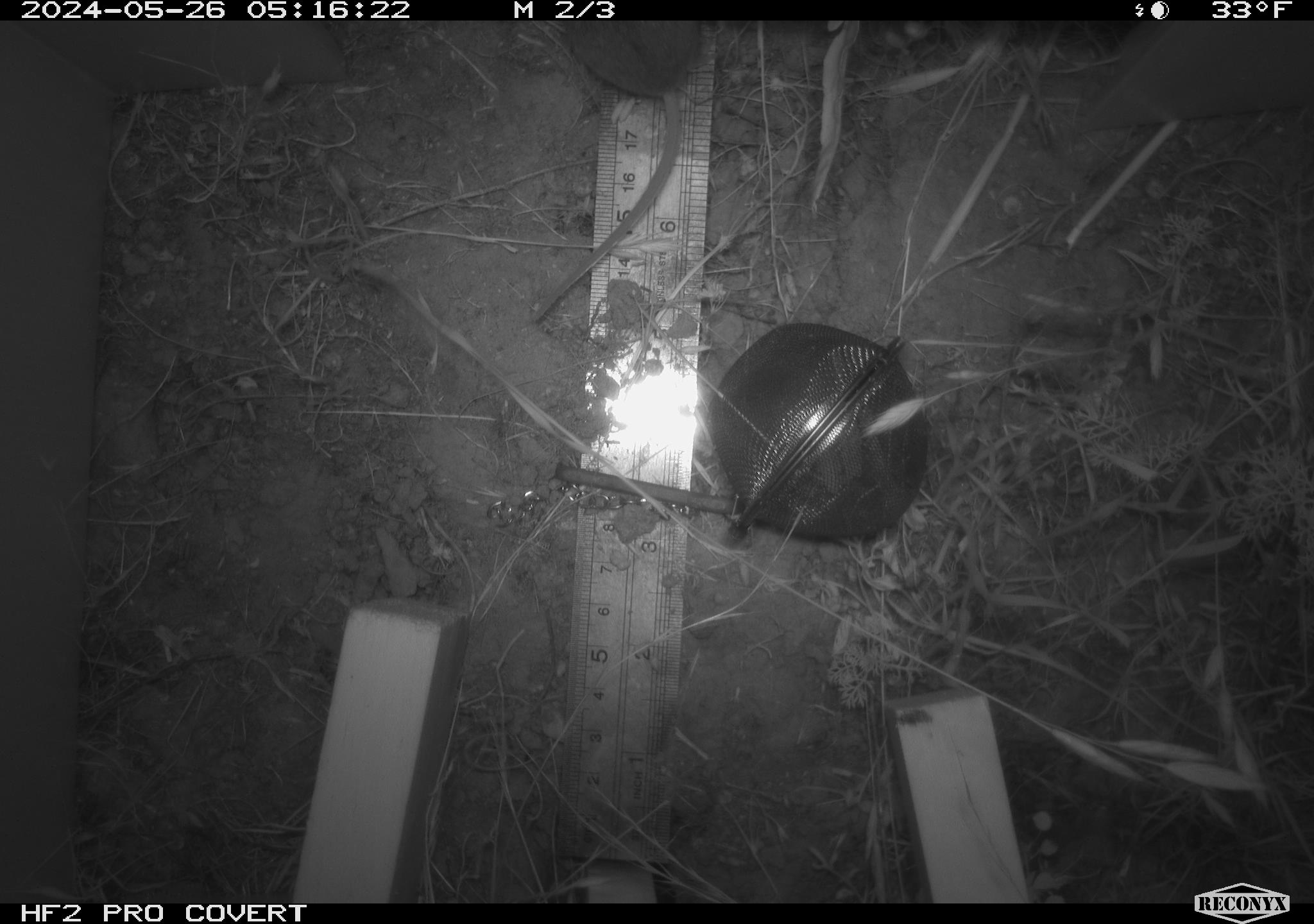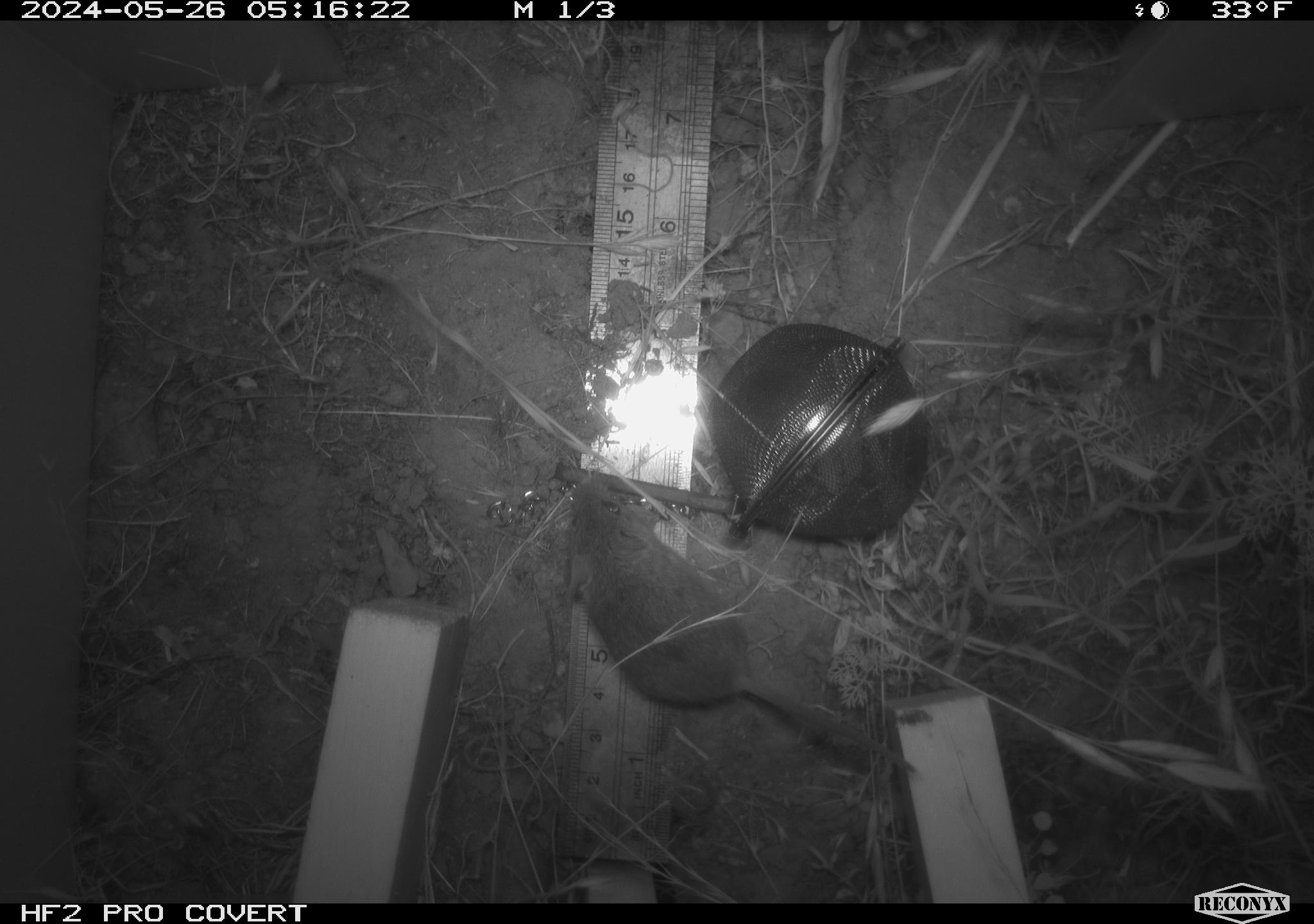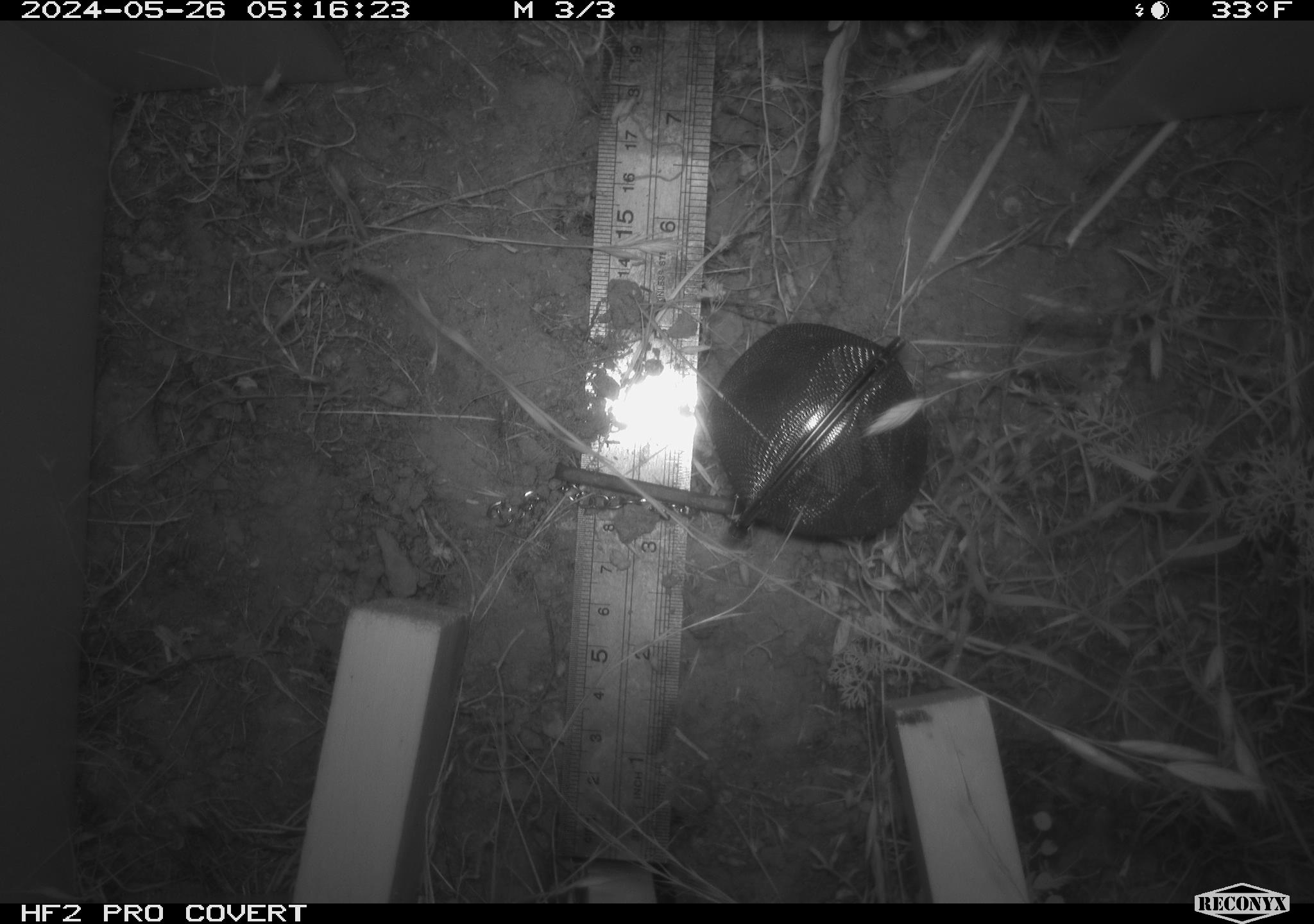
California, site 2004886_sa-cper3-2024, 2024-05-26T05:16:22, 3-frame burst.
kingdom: Animalia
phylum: Chordata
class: Mammalia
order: Rodentia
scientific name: Rodentia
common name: rodent